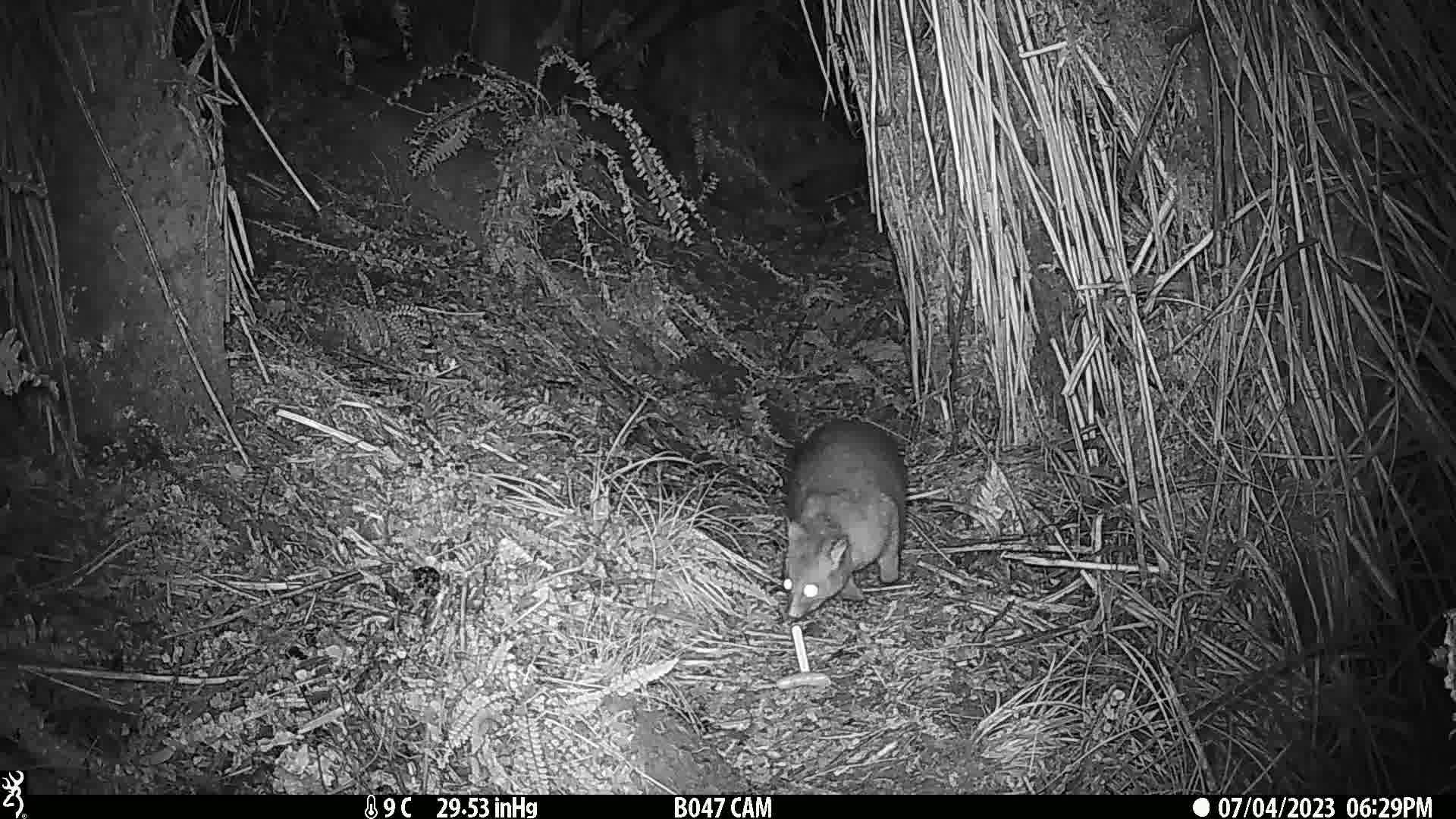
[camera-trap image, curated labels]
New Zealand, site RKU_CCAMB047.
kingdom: Animalia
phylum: Chordata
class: Mammalia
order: Diprotodontia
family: Phalangeridae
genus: Trichosurus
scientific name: Trichosurus vulpecula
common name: common brushtail possum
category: possum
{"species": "possum (common brushtail possum) (Trichosurus vulpecula)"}